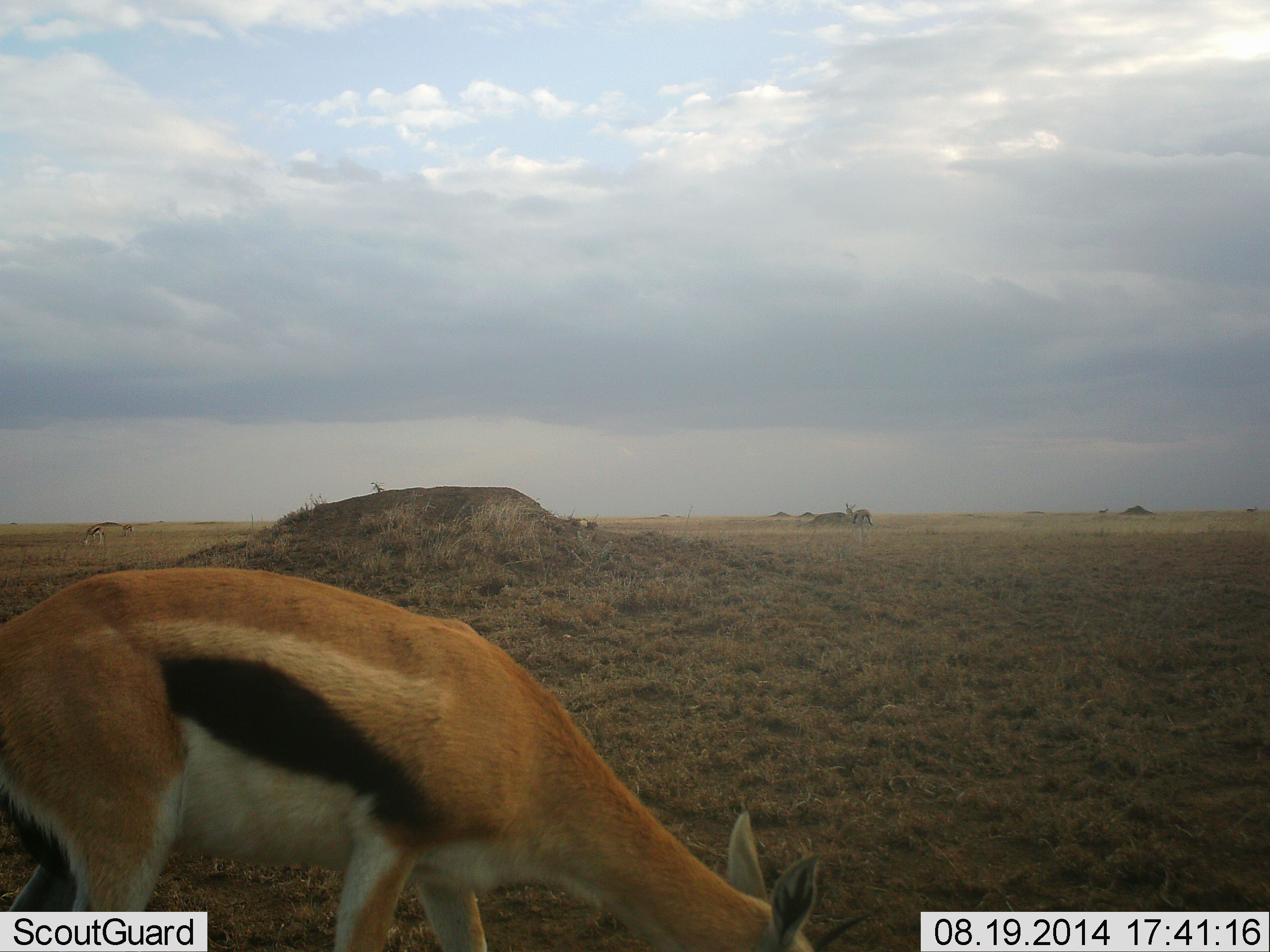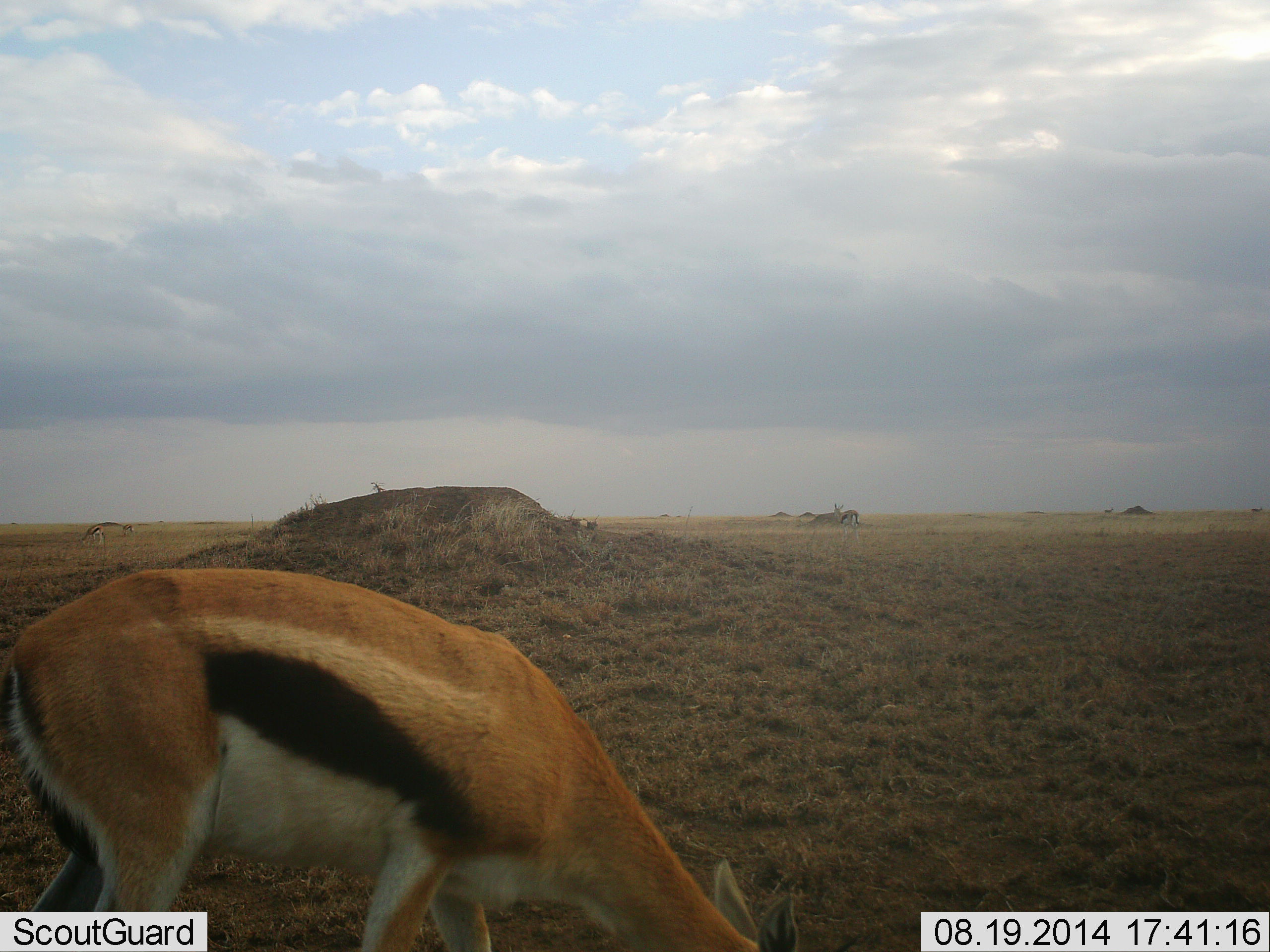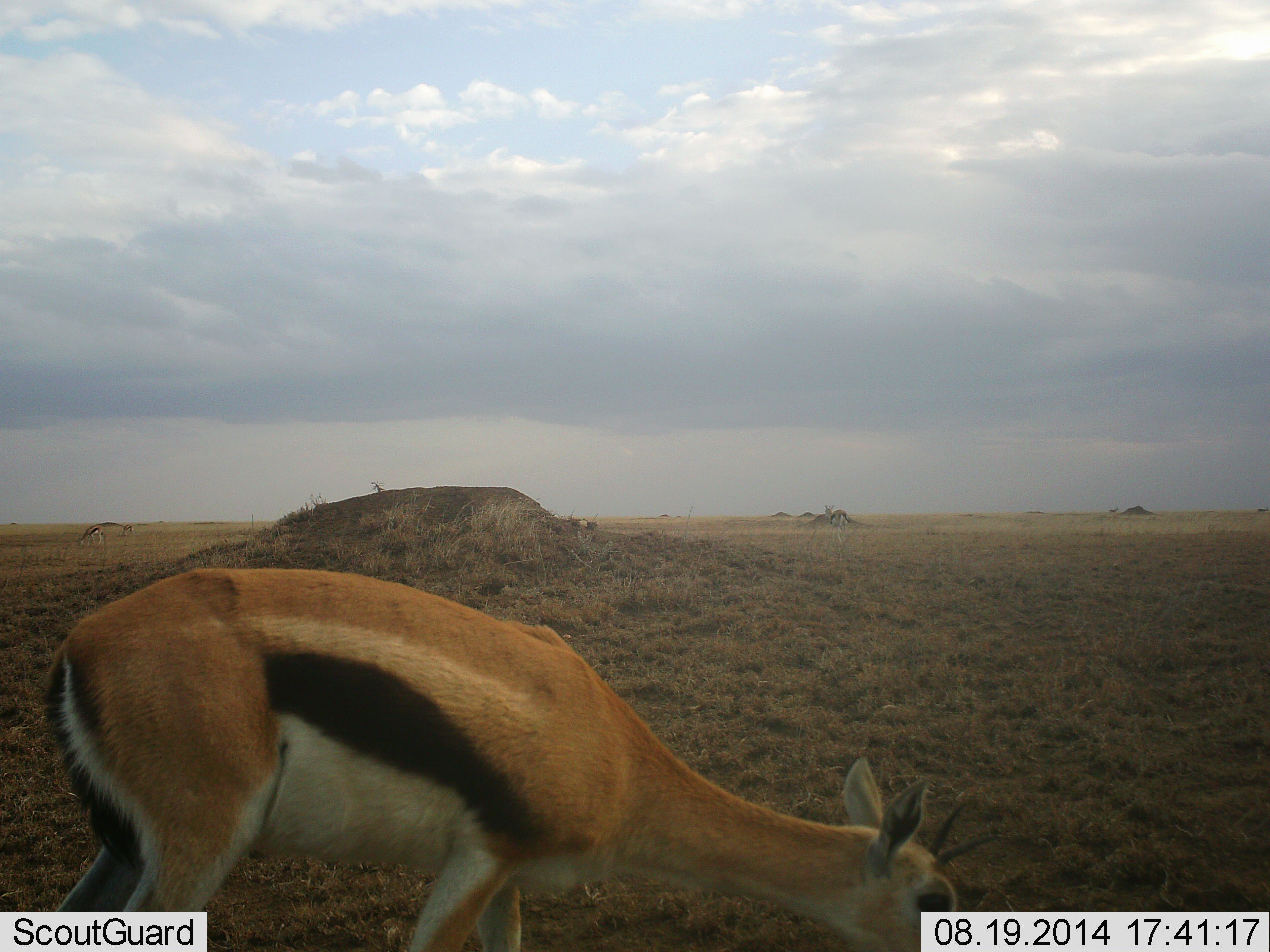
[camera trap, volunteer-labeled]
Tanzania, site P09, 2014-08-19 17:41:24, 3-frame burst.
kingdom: Animalia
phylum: Chordata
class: Mammalia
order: Artiodactyla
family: Bovidae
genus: Eudorcas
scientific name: Eudorcas thomsonii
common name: thomson's gazelle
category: gazellethomsons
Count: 2.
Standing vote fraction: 27%.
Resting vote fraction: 0%.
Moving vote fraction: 27%.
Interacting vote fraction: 0%.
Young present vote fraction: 0%.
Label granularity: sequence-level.